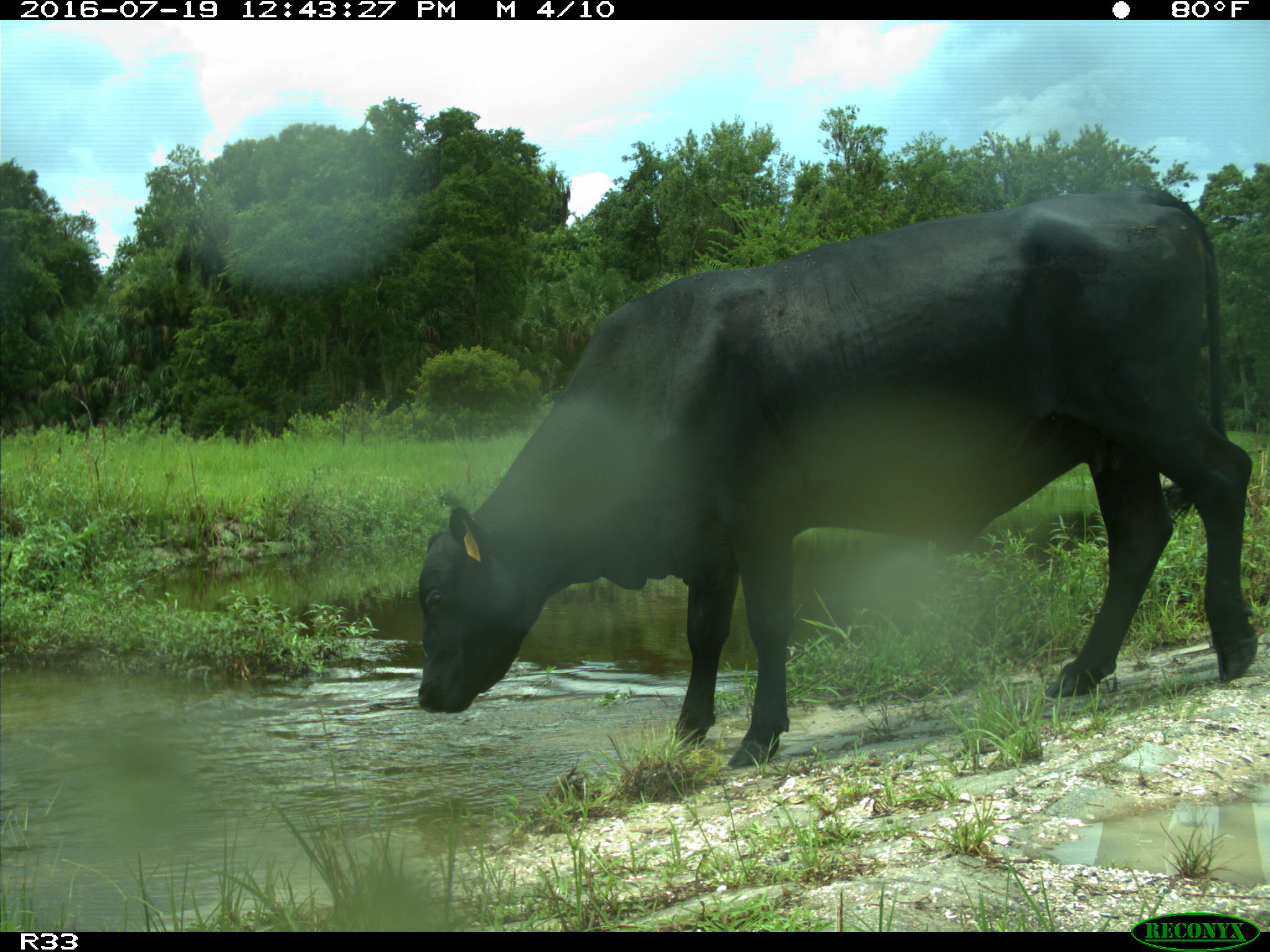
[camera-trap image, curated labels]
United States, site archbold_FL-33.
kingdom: Animalia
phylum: Chordata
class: Mammalia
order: Artiodactyla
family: Bovidae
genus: Bos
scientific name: Bos taurus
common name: domestic cow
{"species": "Bos taurus (domestic cow)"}